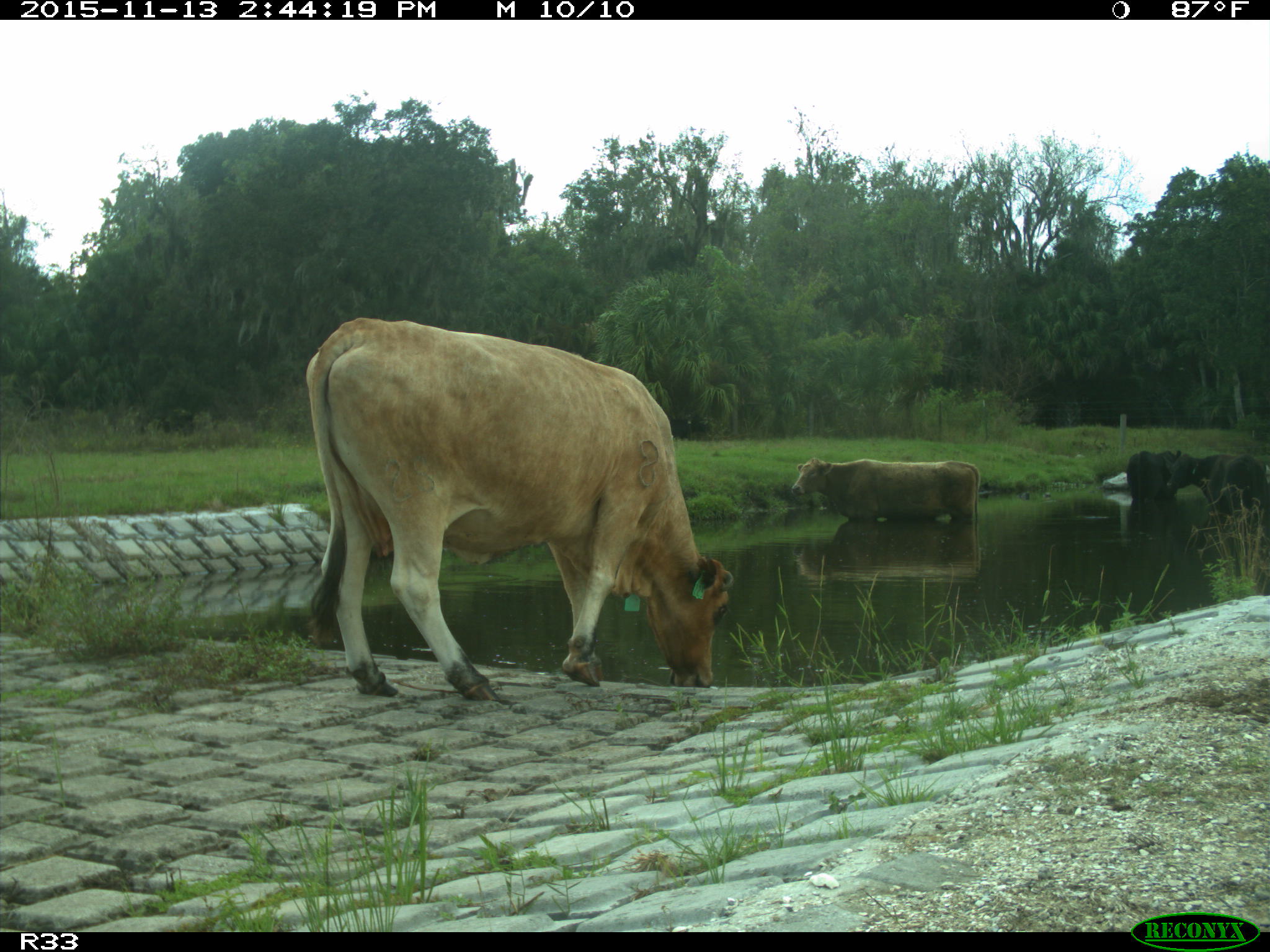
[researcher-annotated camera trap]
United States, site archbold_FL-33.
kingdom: Animalia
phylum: Chordata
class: Mammalia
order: Artiodactyla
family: Bovidae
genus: Bos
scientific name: Bos taurus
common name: domestic cow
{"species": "Bos taurus (domestic cow)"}